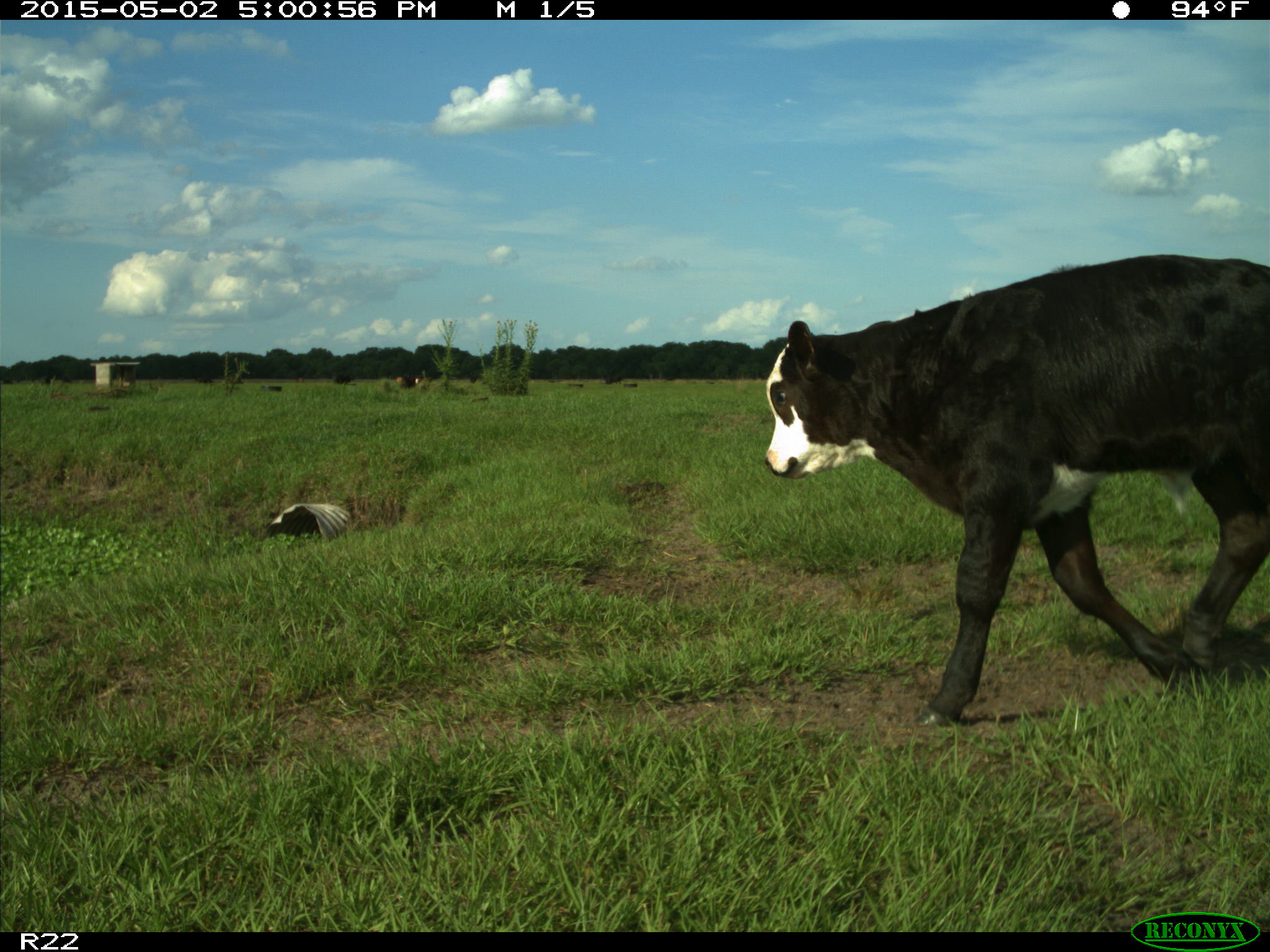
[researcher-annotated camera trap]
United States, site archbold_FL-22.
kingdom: Animalia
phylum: Chordata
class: Mammalia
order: Artiodactyla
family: Bovidae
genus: Bos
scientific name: Bos taurus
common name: domestic cow